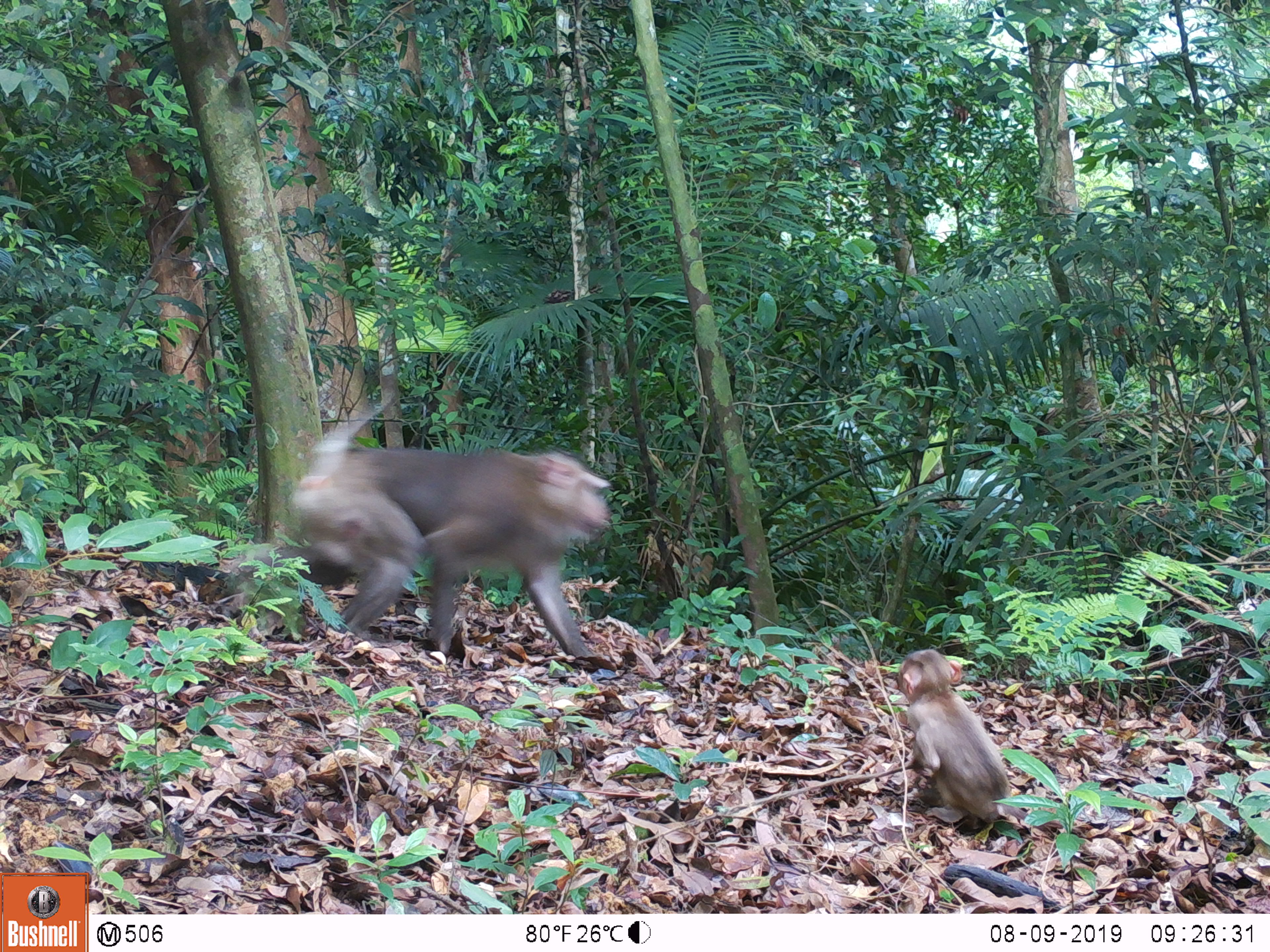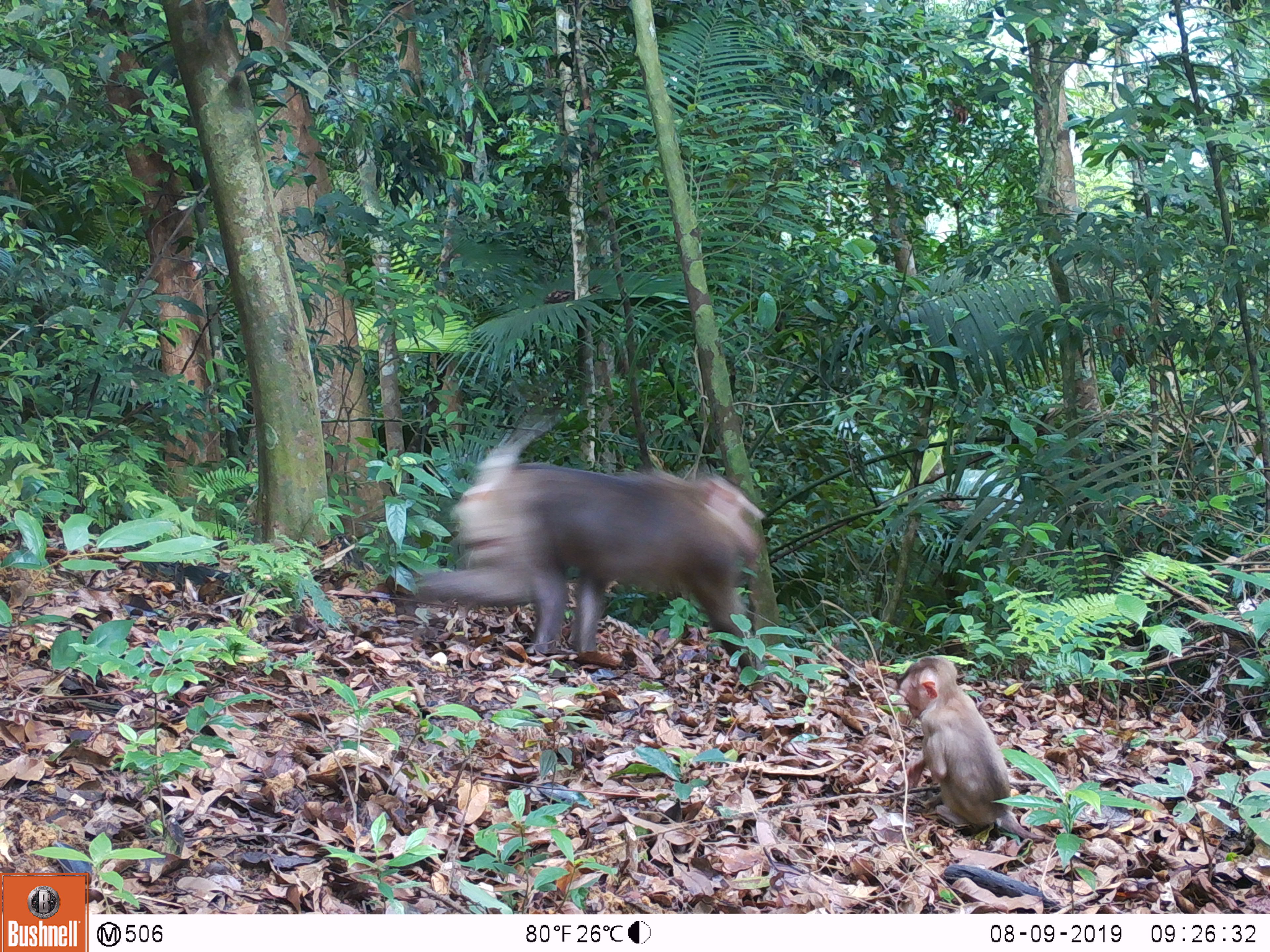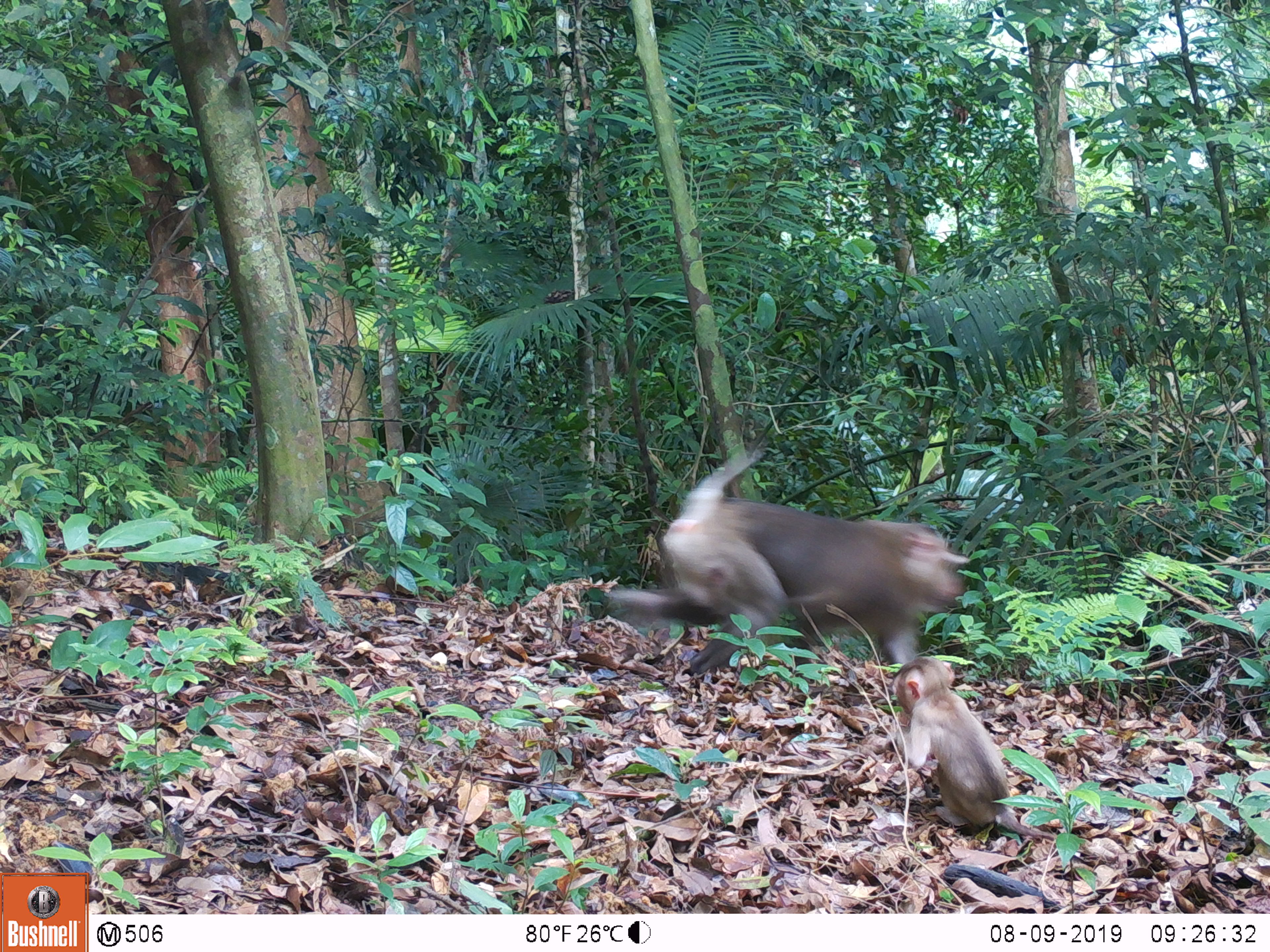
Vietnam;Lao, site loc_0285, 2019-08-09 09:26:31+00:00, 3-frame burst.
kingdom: Animalia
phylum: Chordata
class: Mammalia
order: Primates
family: Cercopithecidae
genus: Macaca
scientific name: Macaca nemestrina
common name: pig-tailed macaque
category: pig tailed macaque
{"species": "pig tailed macaque (pig-tailed macaque) (Macaca nemestrina)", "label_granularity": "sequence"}